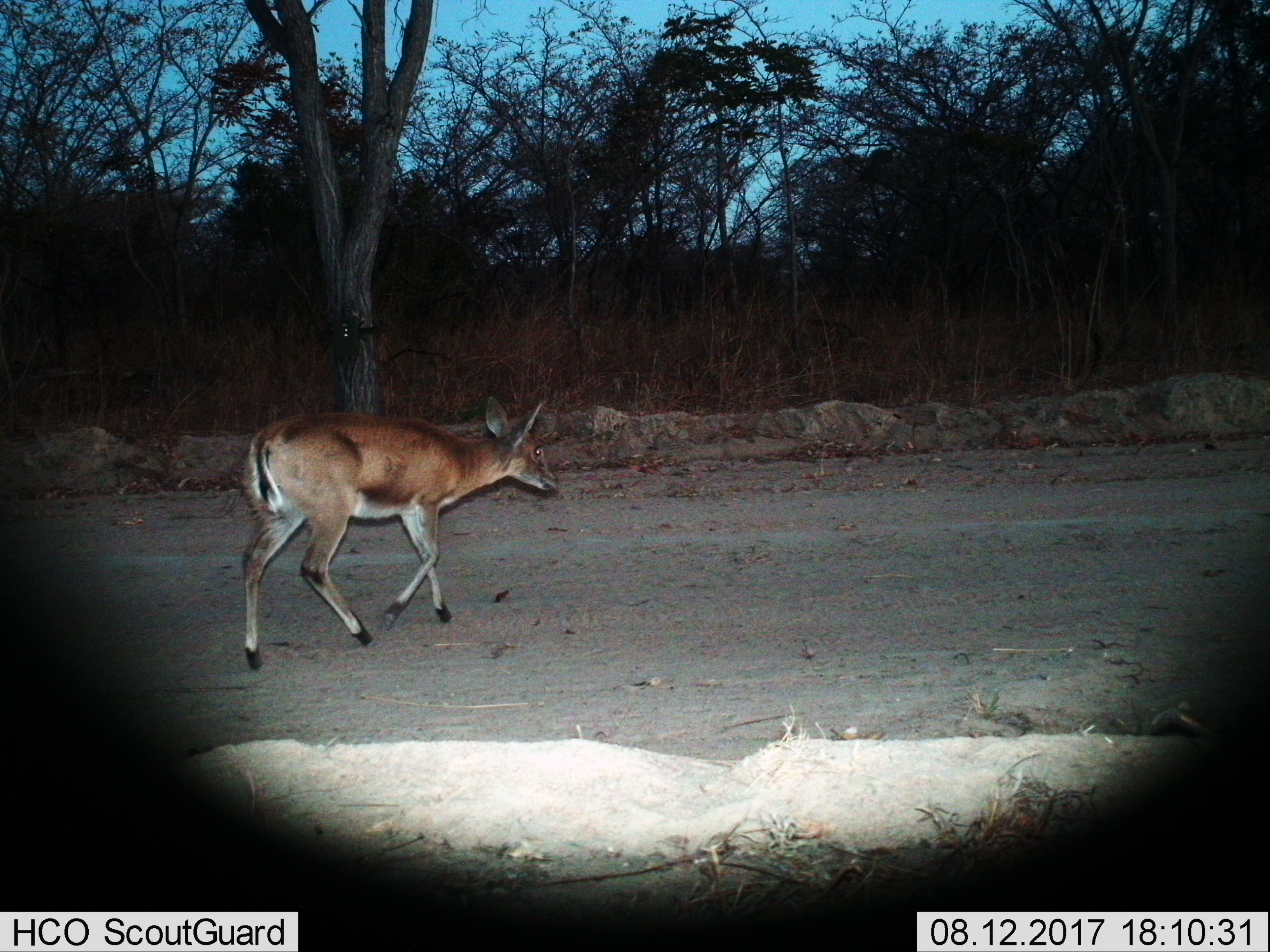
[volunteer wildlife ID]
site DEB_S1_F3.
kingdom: Animalia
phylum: Chordata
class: Mammalia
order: Artiodactyla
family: Bovidae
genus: Sylvicapra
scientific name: Sylvicapra grimmia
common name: common duiker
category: duikercommongrey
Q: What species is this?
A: Duikercommongrey (common duiker) (Sylvicapra grimmia).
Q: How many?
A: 1.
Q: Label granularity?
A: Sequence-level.